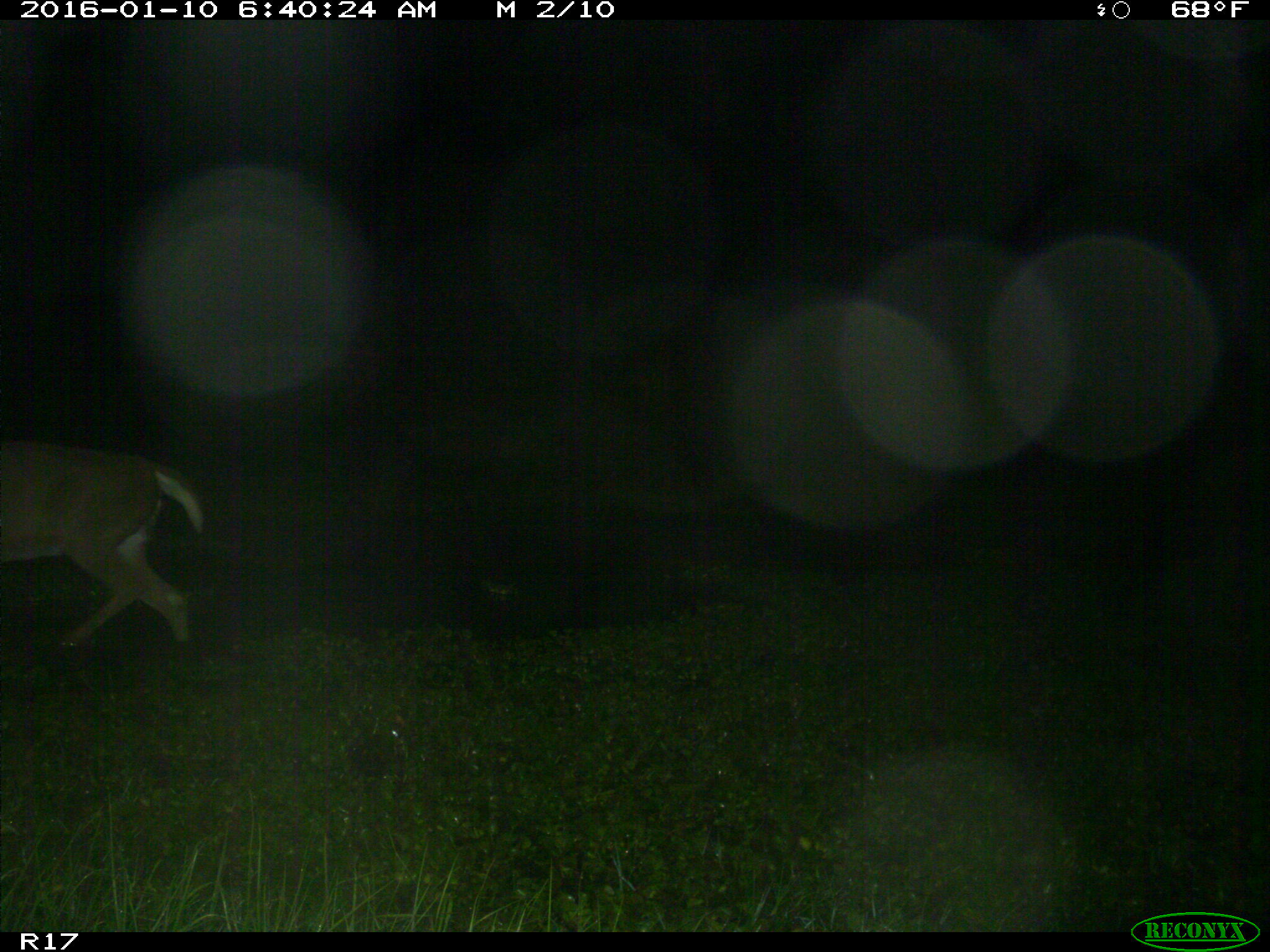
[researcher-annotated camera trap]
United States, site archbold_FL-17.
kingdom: Animalia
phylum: Chordata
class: Mammalia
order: Artiodactyla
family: Cervidae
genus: Odocoileus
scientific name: Odocoileus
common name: deer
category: unidentified deer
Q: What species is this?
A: Unidentified deer (deer) (Odocoileus).